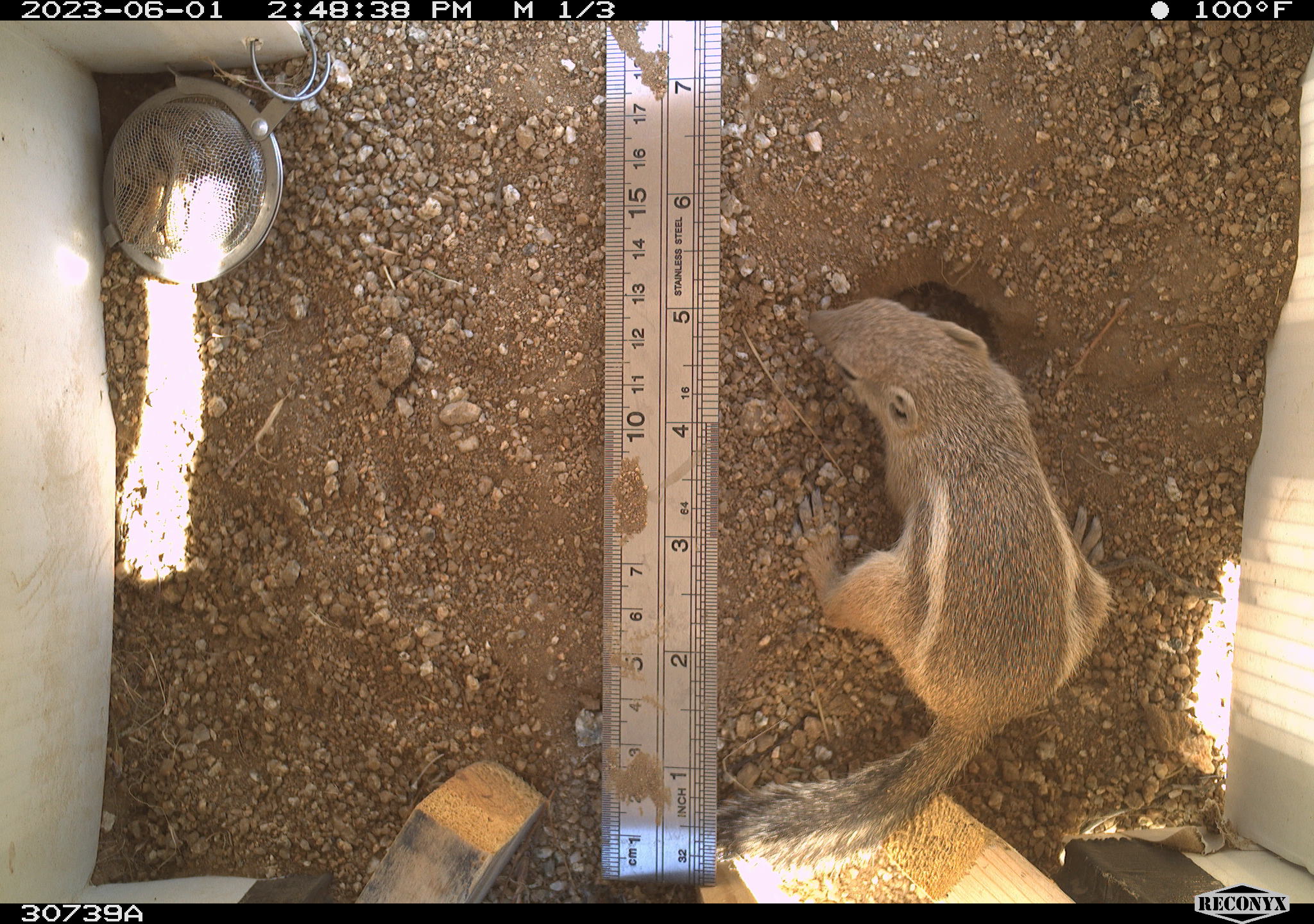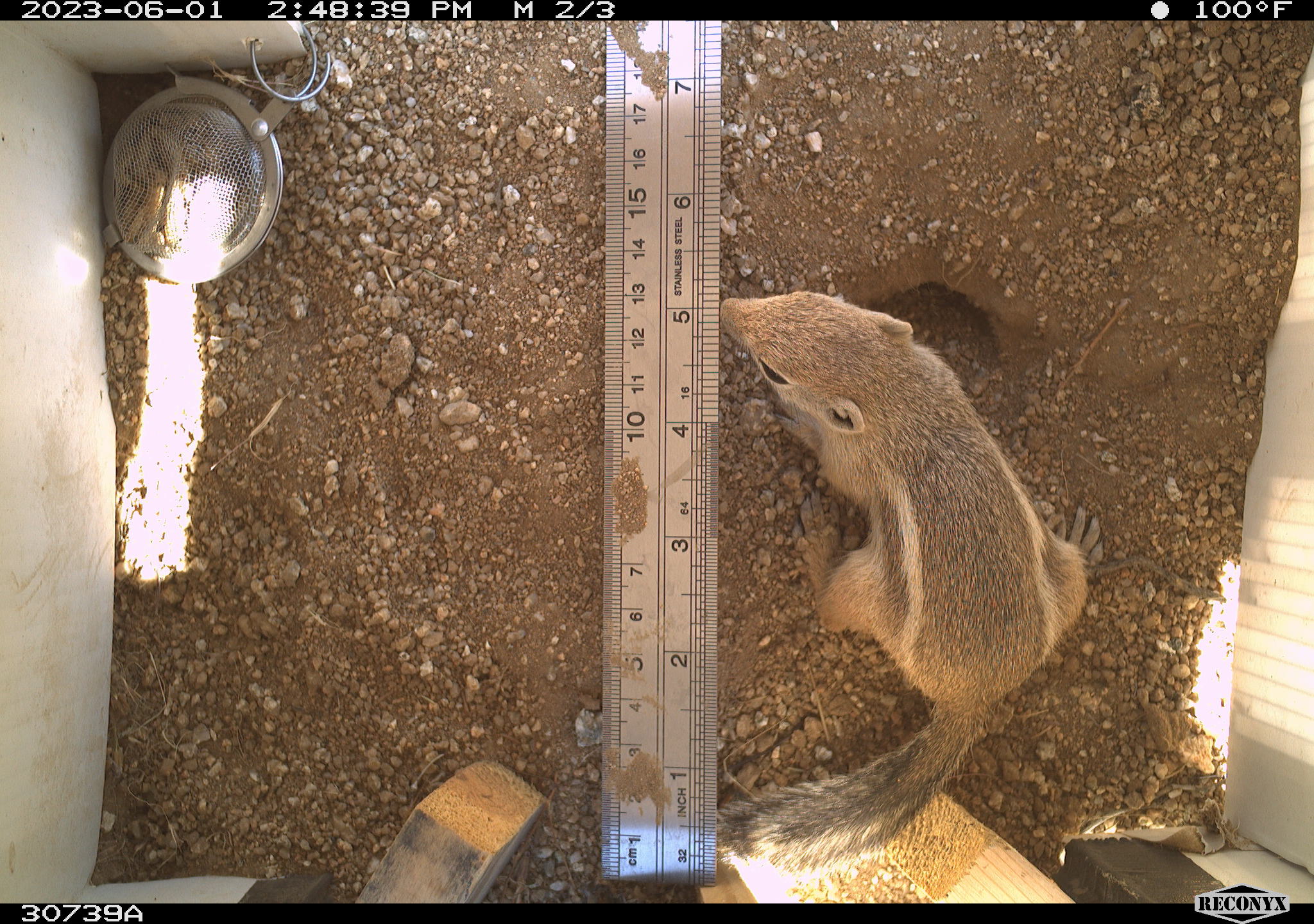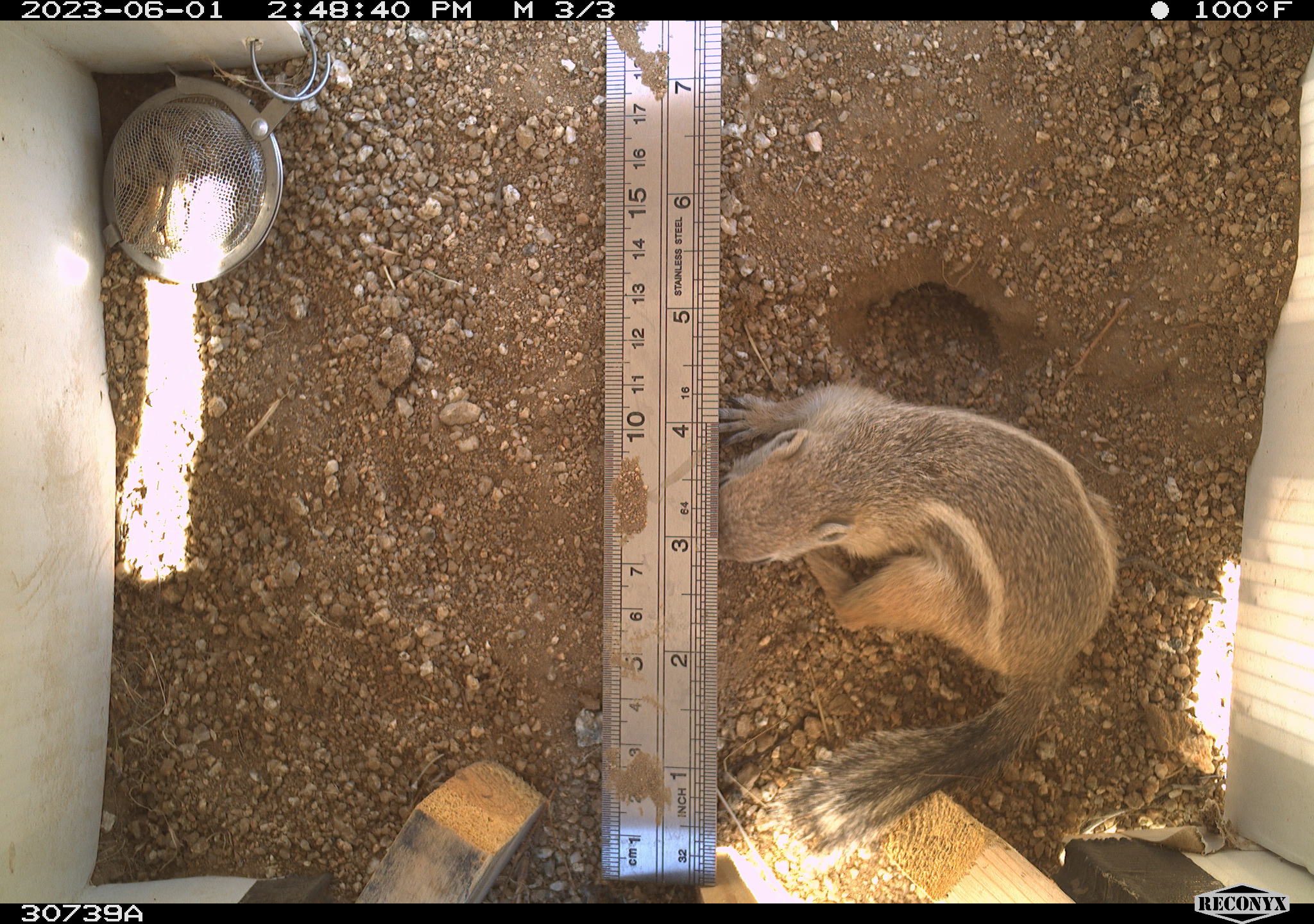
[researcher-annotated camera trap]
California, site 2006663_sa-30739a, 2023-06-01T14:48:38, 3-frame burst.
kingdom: Animalia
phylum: Chordata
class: Mammalia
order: Rodentia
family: Sciuridae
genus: Ammospermophilus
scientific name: Ammospermophilus leucurus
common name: white-tailed antelope squirrel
White-tailed antelope squirrel (Ammospermophilus leucurus).